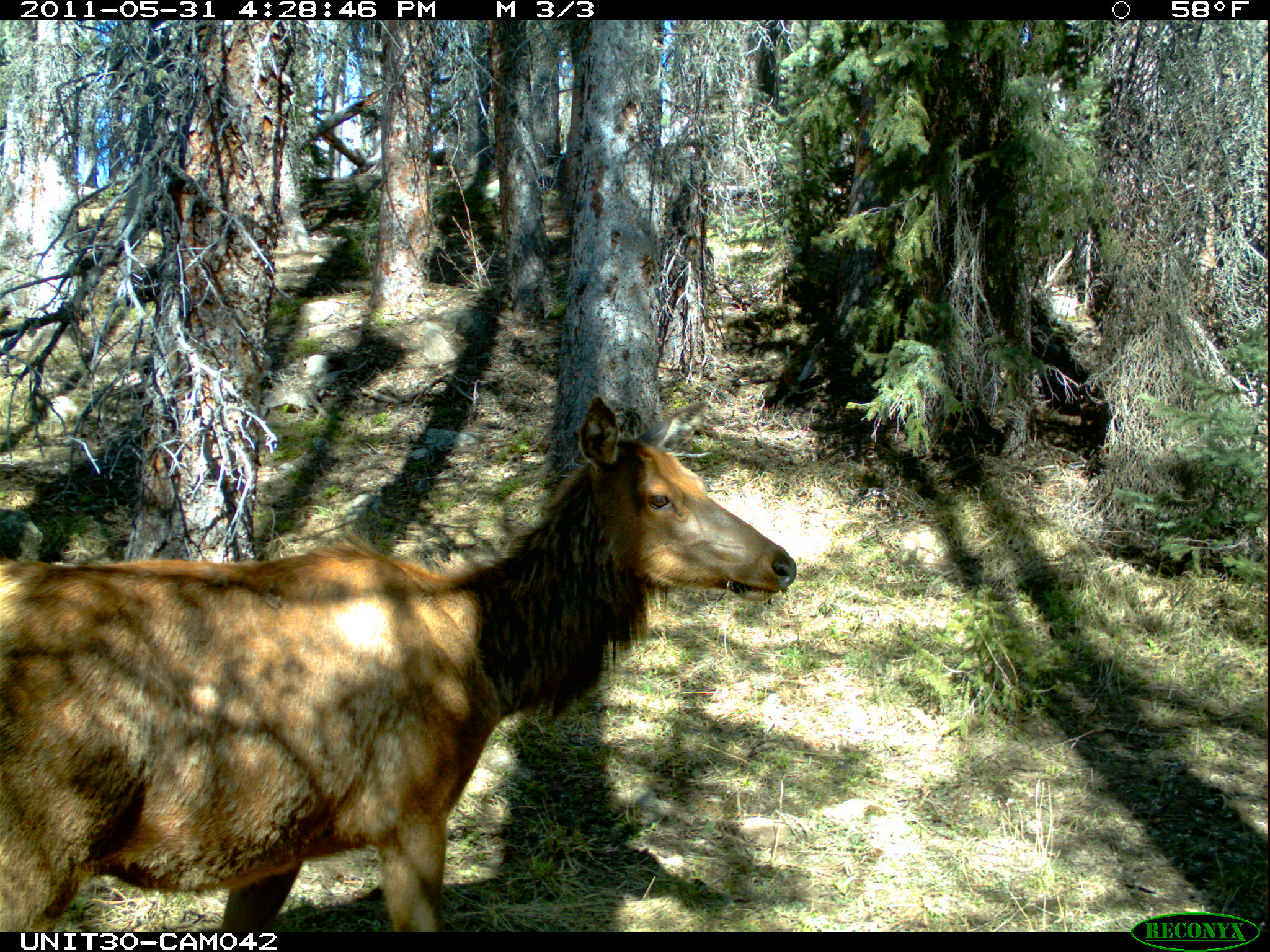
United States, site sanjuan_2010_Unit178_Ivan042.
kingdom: Animalia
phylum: Chordata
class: Mammalia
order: Artiodactyla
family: Cervidae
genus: Cervus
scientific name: Cervus elaphus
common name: red deer